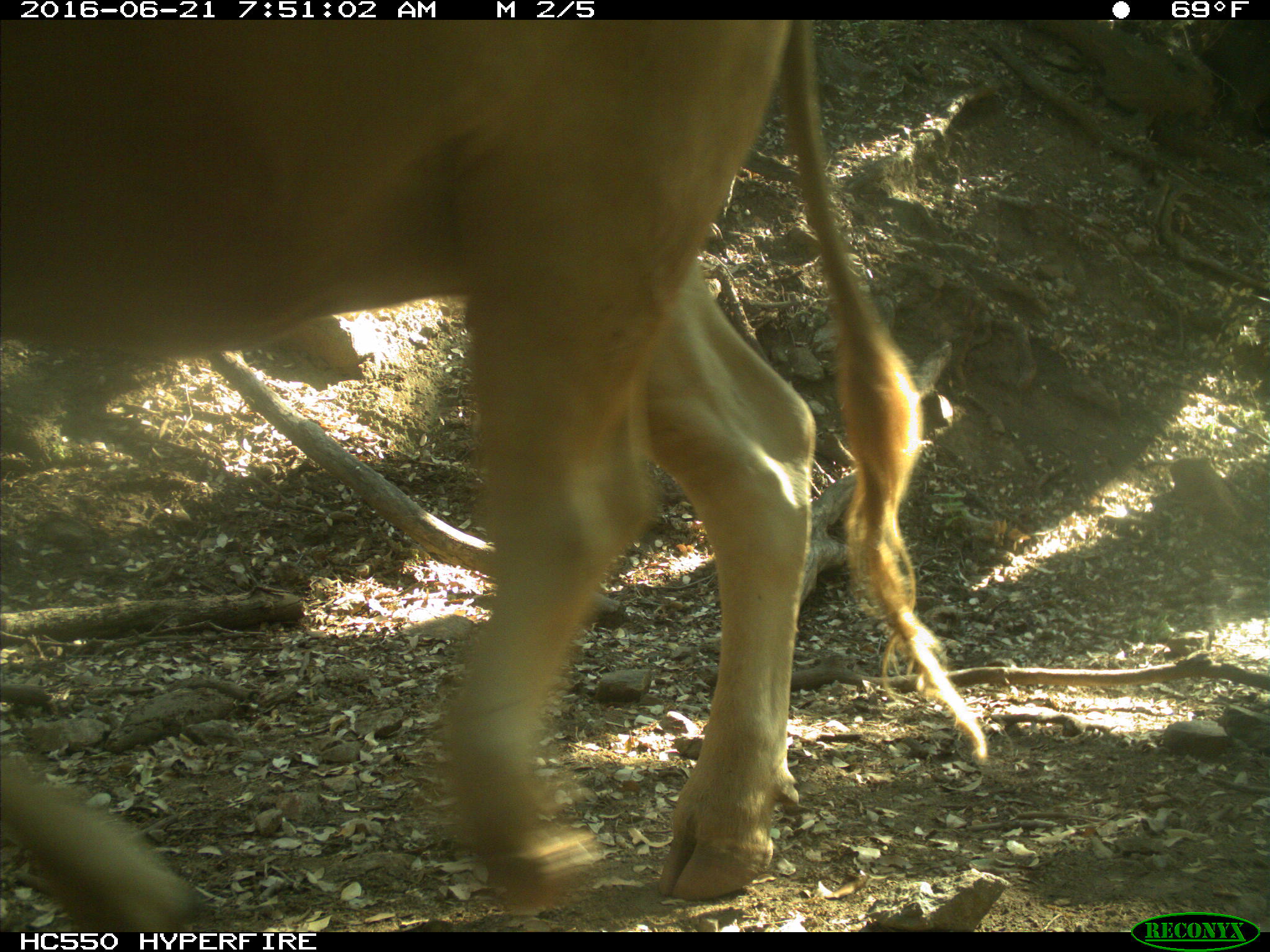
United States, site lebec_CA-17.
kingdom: Animalia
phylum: Chordata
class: Mammalia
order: Artiodactyla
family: Bovidae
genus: Bos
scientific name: Bos taurus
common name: domestic cow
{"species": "Bos taurus (domestic cow)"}